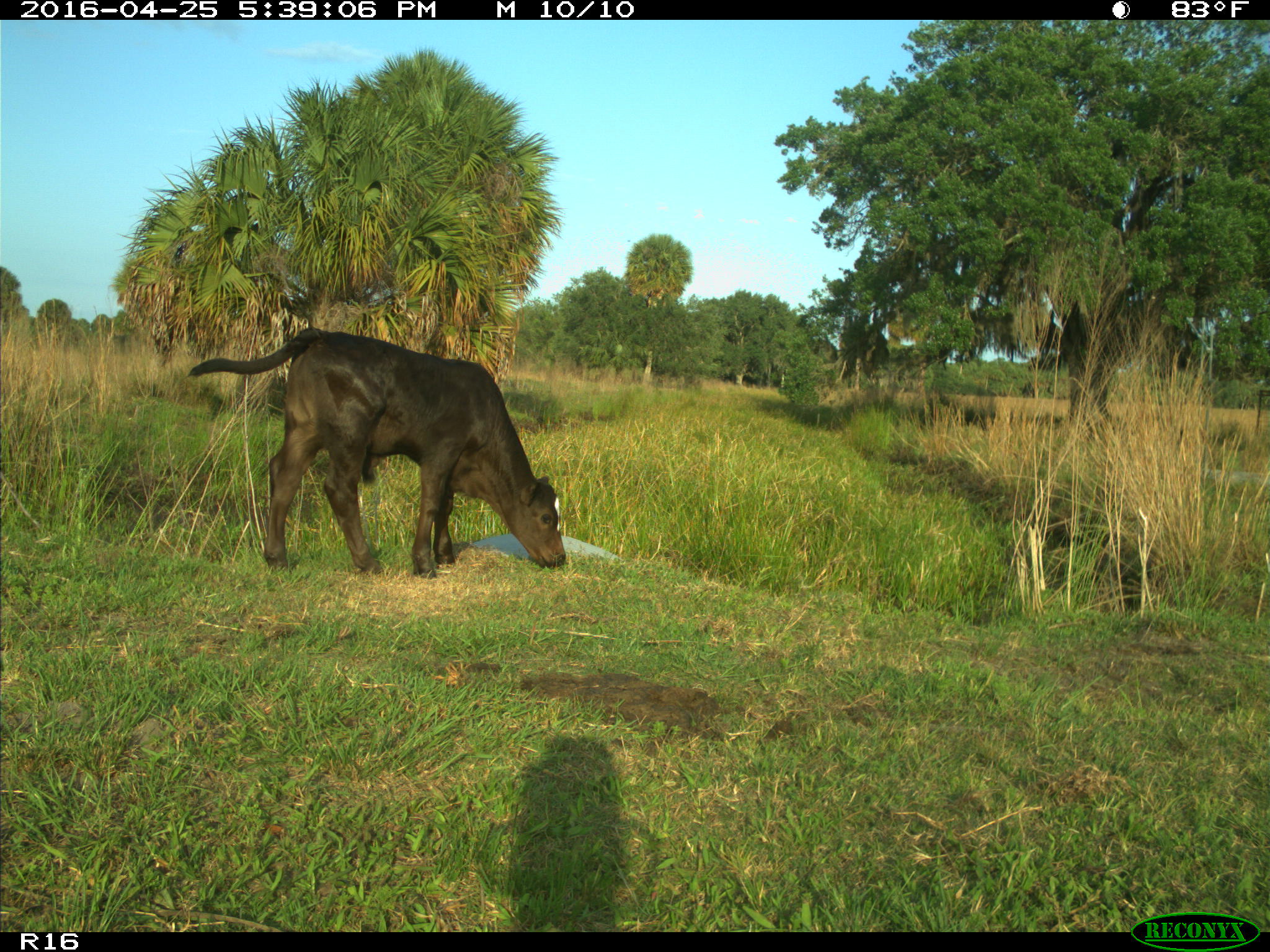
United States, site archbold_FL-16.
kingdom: Animalia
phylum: Chordata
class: Mammalia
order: Artiodactyla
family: Bovidae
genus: Bos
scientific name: Bos taurus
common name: domestic cow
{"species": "Bos taurus (domestic cow)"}